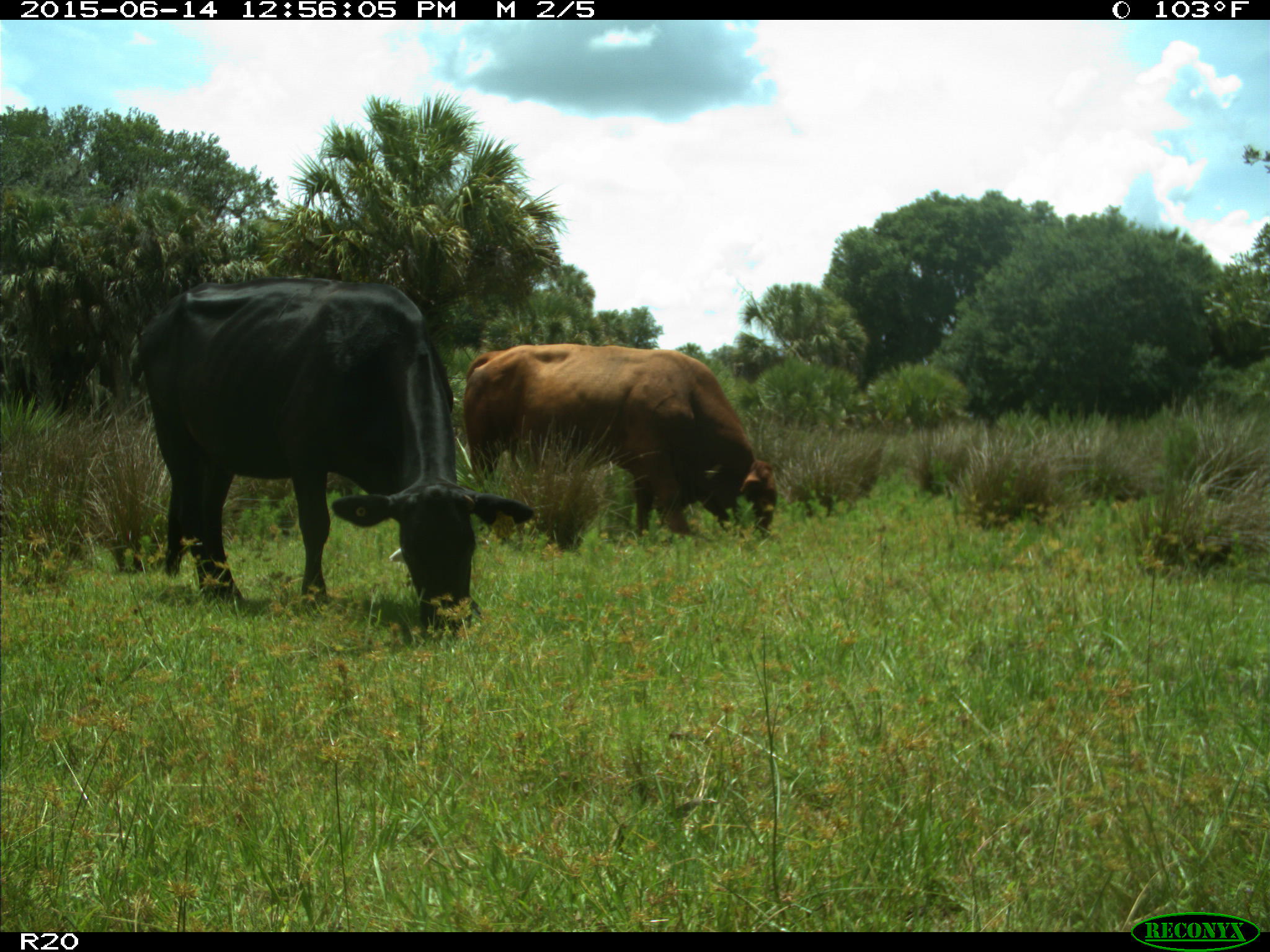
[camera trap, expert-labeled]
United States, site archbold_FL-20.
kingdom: Animalia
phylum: Chordata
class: Mammalia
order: Artiodactyla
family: Bovidae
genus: Bos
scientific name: Bos taurus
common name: domestic cow